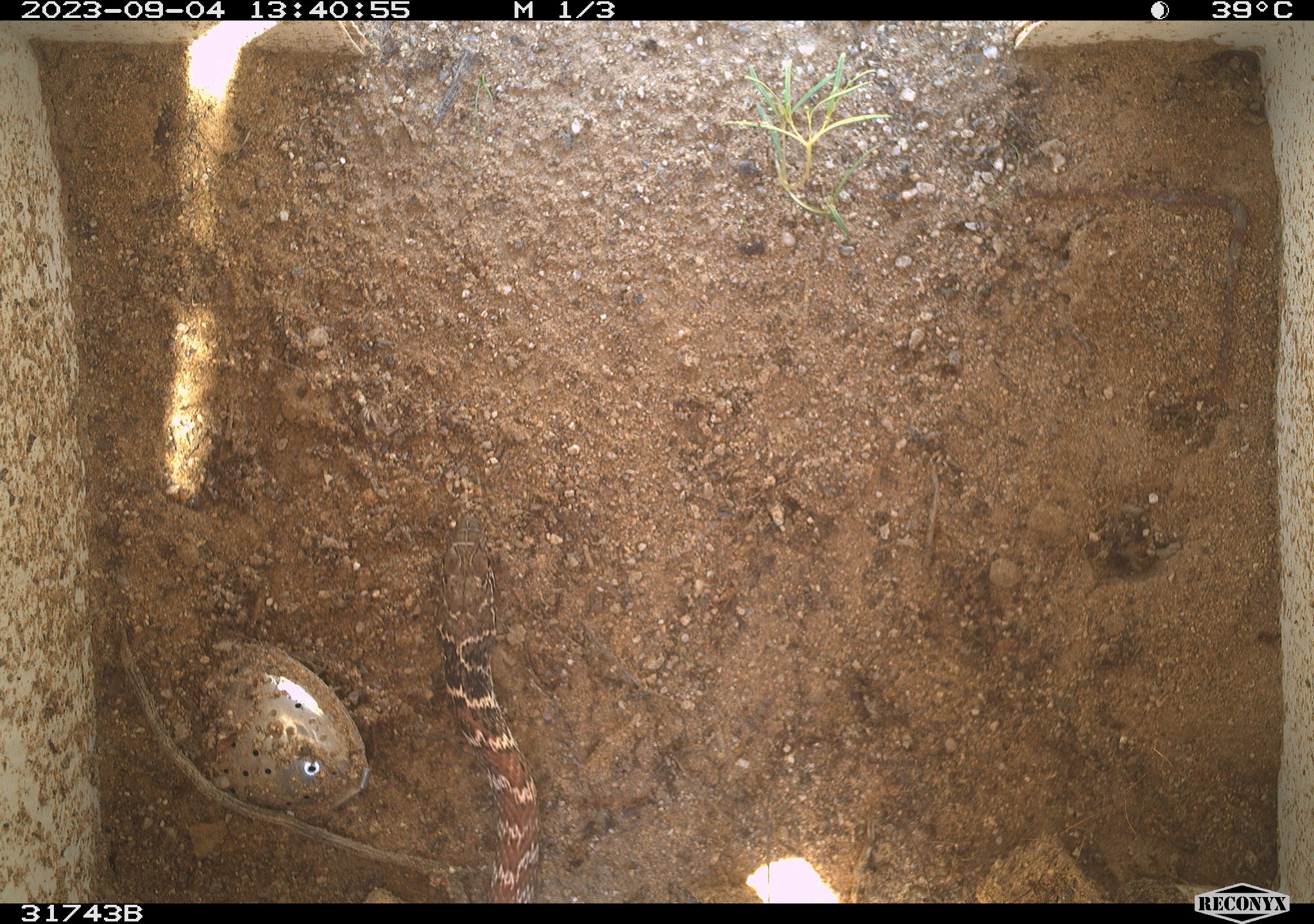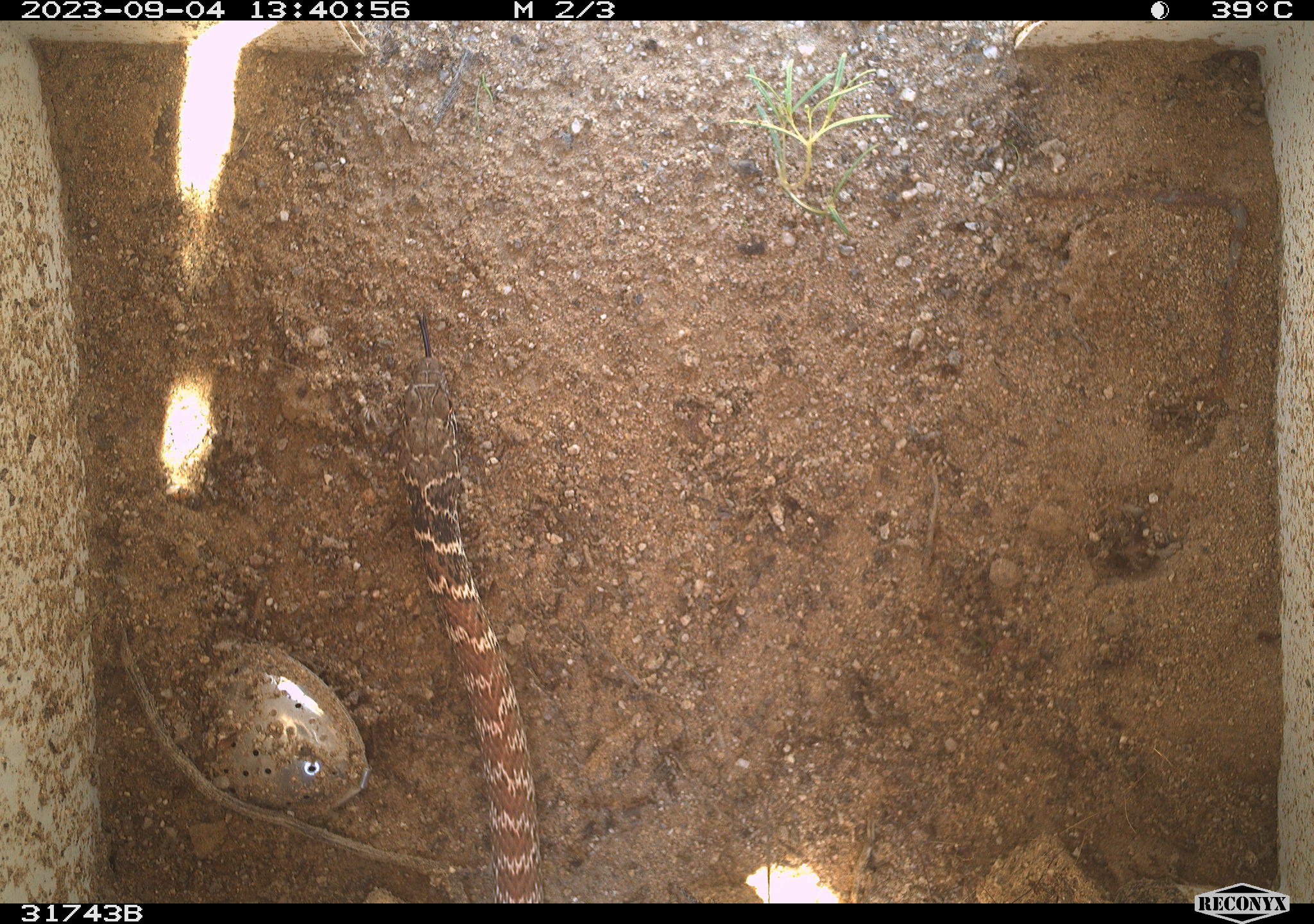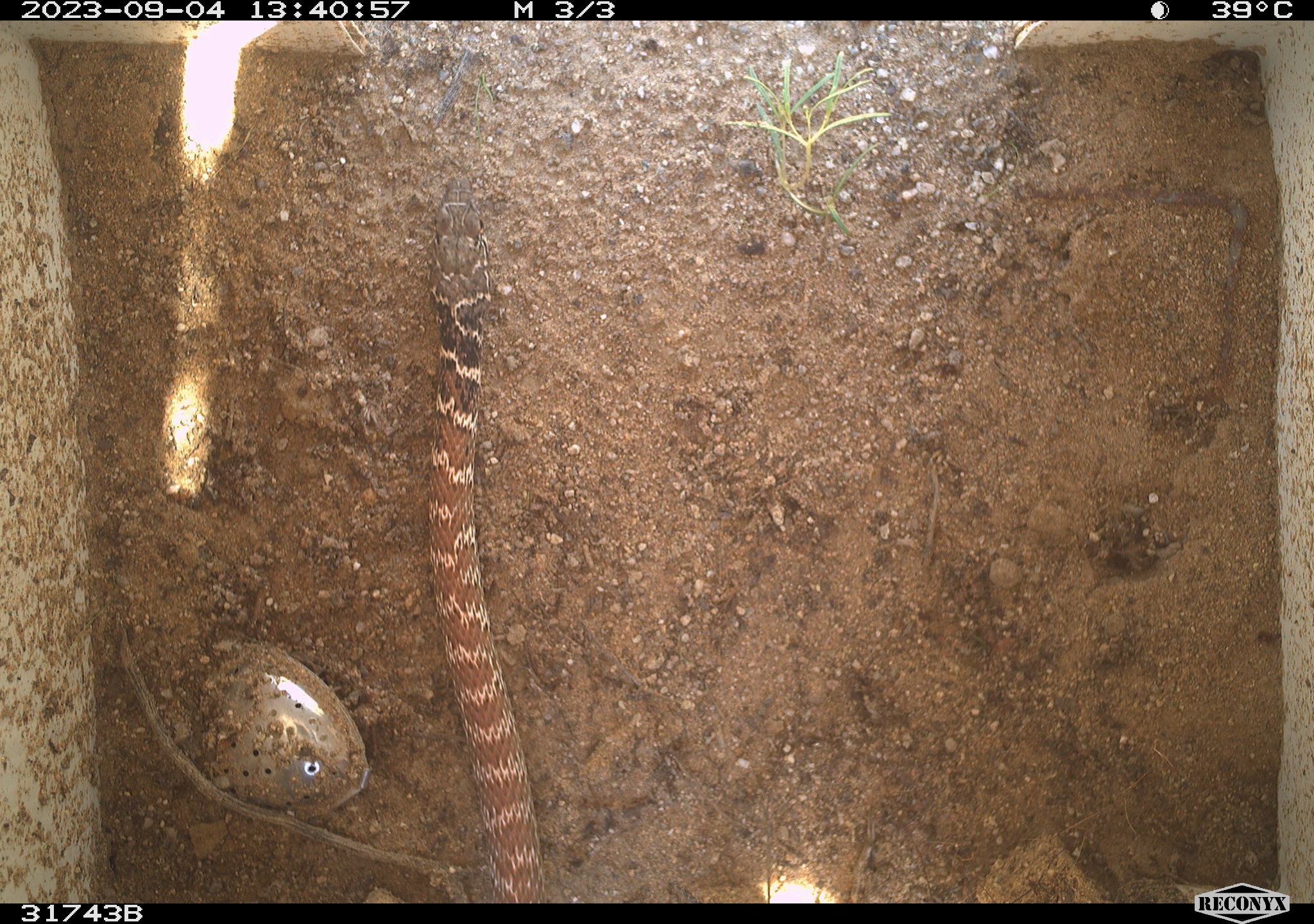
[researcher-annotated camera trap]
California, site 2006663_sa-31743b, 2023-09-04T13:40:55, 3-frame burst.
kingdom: Animalia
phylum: Chordata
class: Reptilia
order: Squamata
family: Colubridae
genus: Masticophis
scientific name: Masticophis flagellum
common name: coachwhip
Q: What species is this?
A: Coachwhip (Masticophis flagellum).